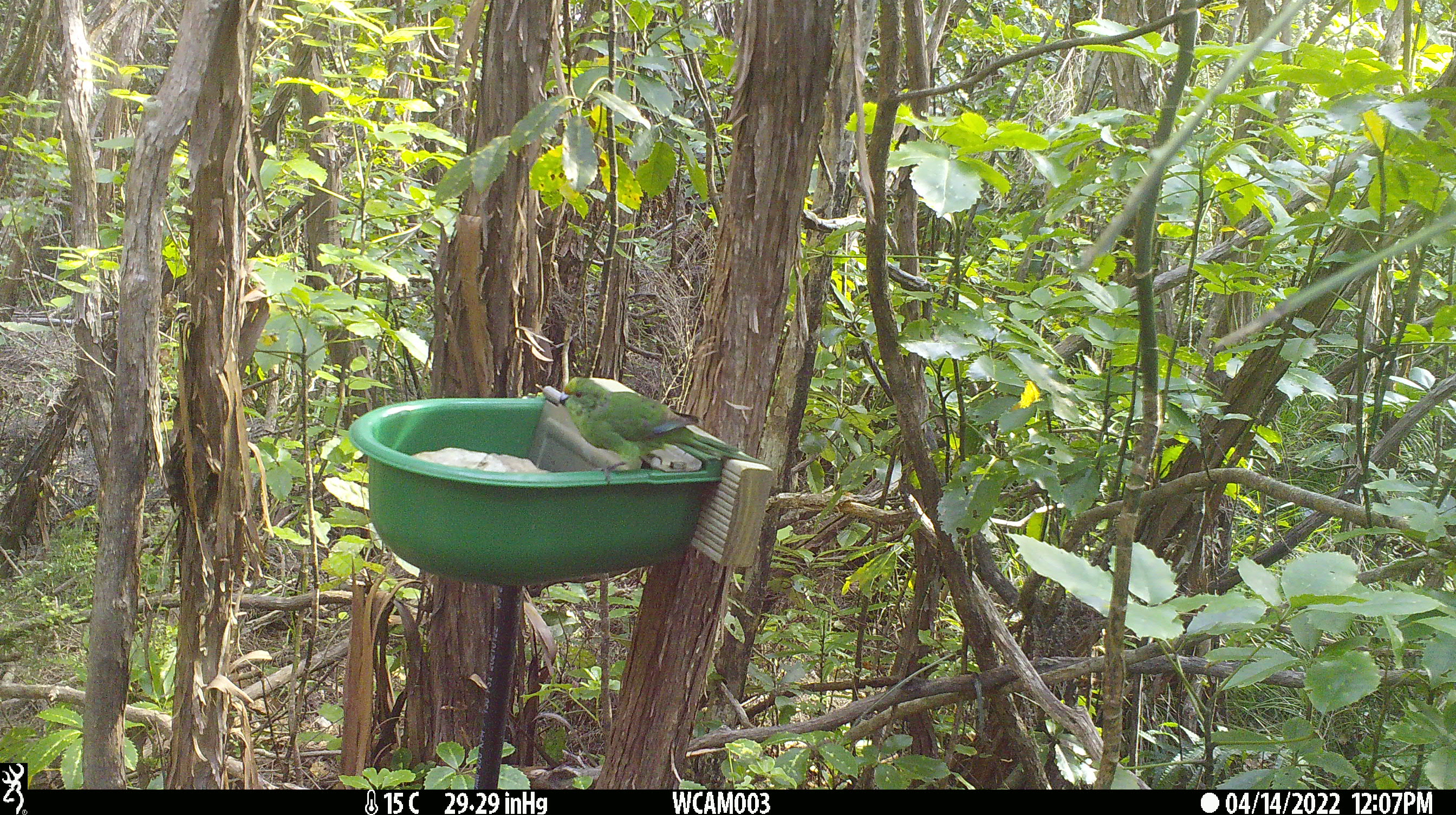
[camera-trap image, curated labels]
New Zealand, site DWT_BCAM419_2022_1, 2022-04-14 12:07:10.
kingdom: Animalia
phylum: Chordata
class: Aves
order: Psittaciformes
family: Psittaculidae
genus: Cyanoramphus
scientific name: Cyanoramphus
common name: parakeet